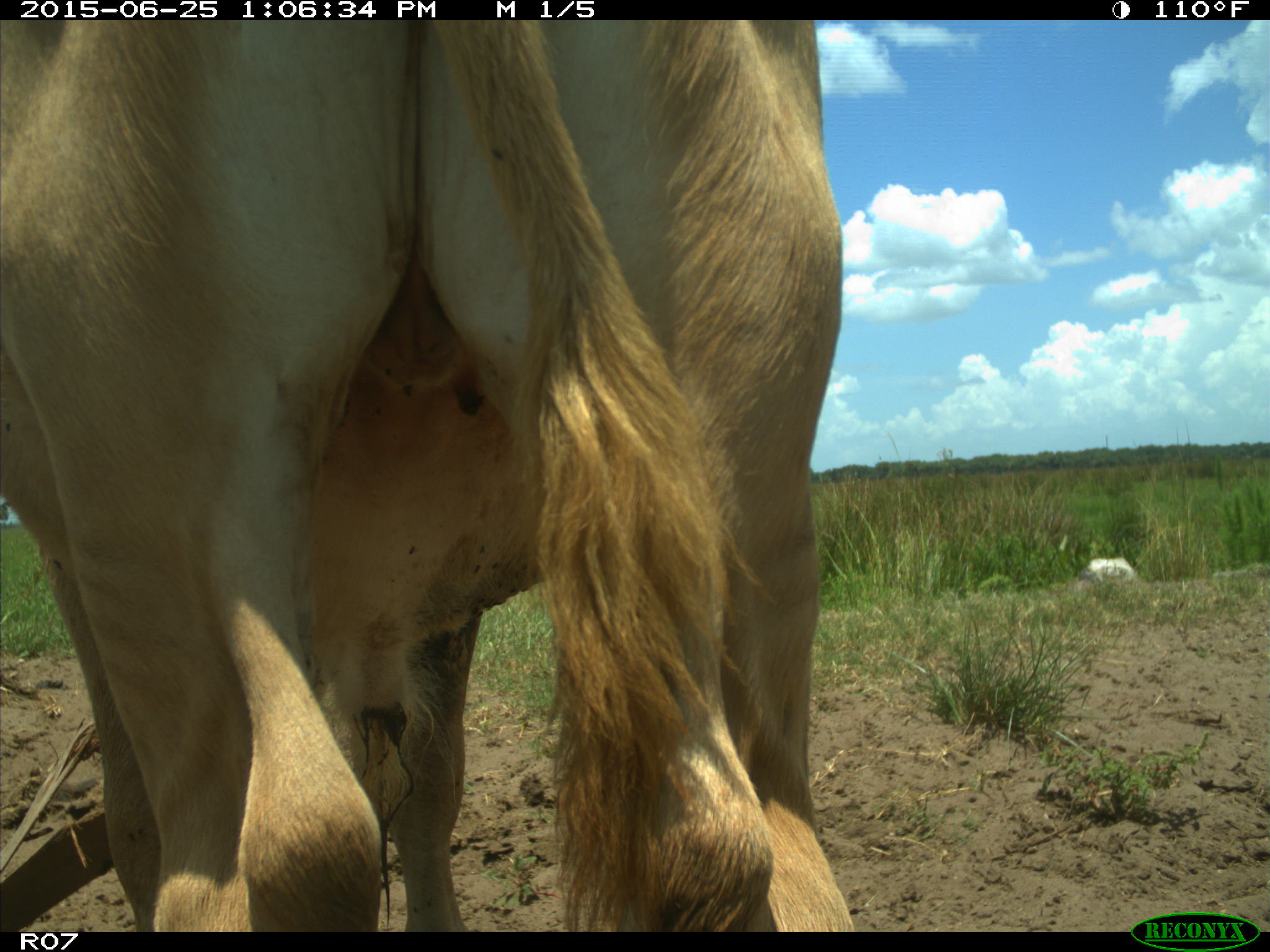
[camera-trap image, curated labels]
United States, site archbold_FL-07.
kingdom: Animalia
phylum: Chordata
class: Mammalia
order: Artiodactyla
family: Bovidae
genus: Bos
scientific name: Bos taurus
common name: domestic cow